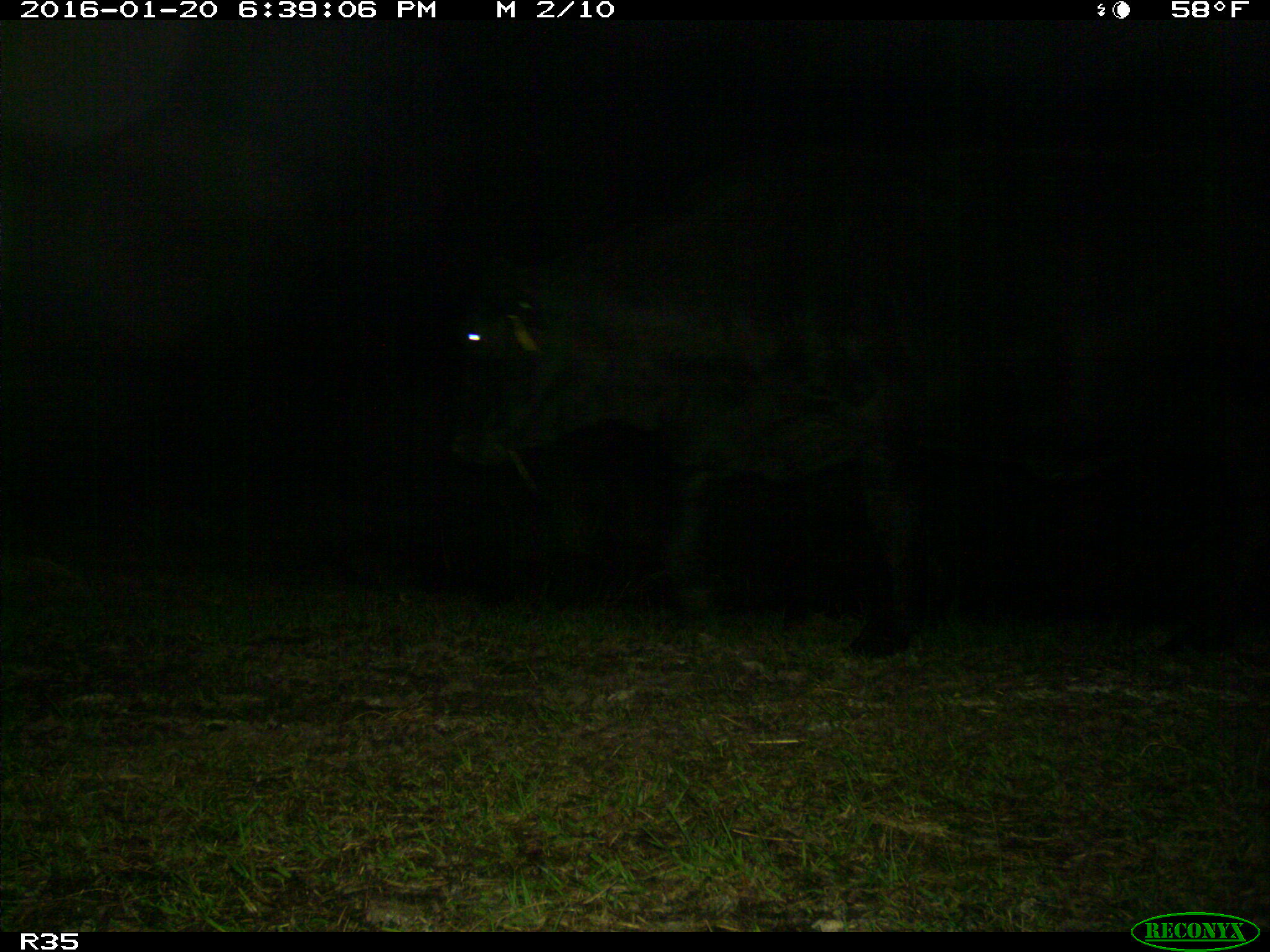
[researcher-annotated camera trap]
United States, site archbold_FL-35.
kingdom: Animalia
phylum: Chordata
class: Mammalia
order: Artiodactyla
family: Bovidae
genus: Bos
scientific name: Bos taurus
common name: domestic cow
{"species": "Bos taurus (domestic cow)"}